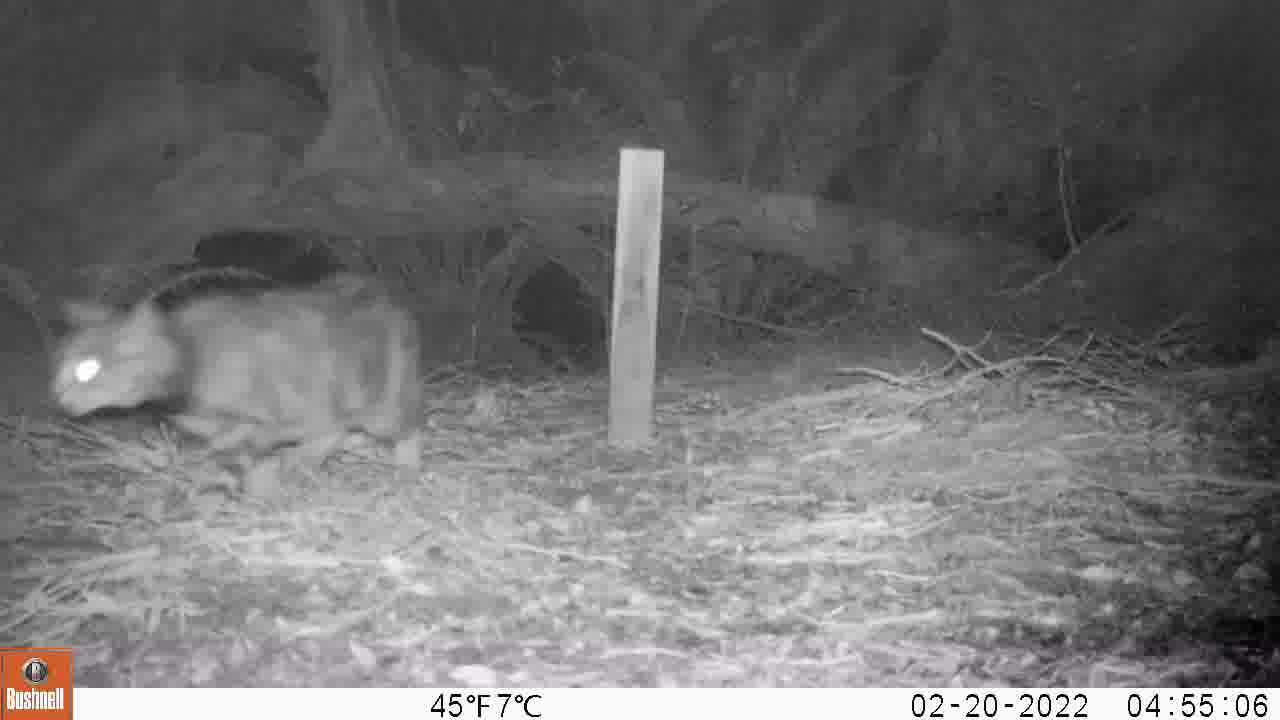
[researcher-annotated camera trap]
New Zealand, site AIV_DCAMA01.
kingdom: Animalia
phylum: Chordata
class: Mammalia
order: Carnivora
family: Felidae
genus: Felis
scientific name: Felis catus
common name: domestic cat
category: cat